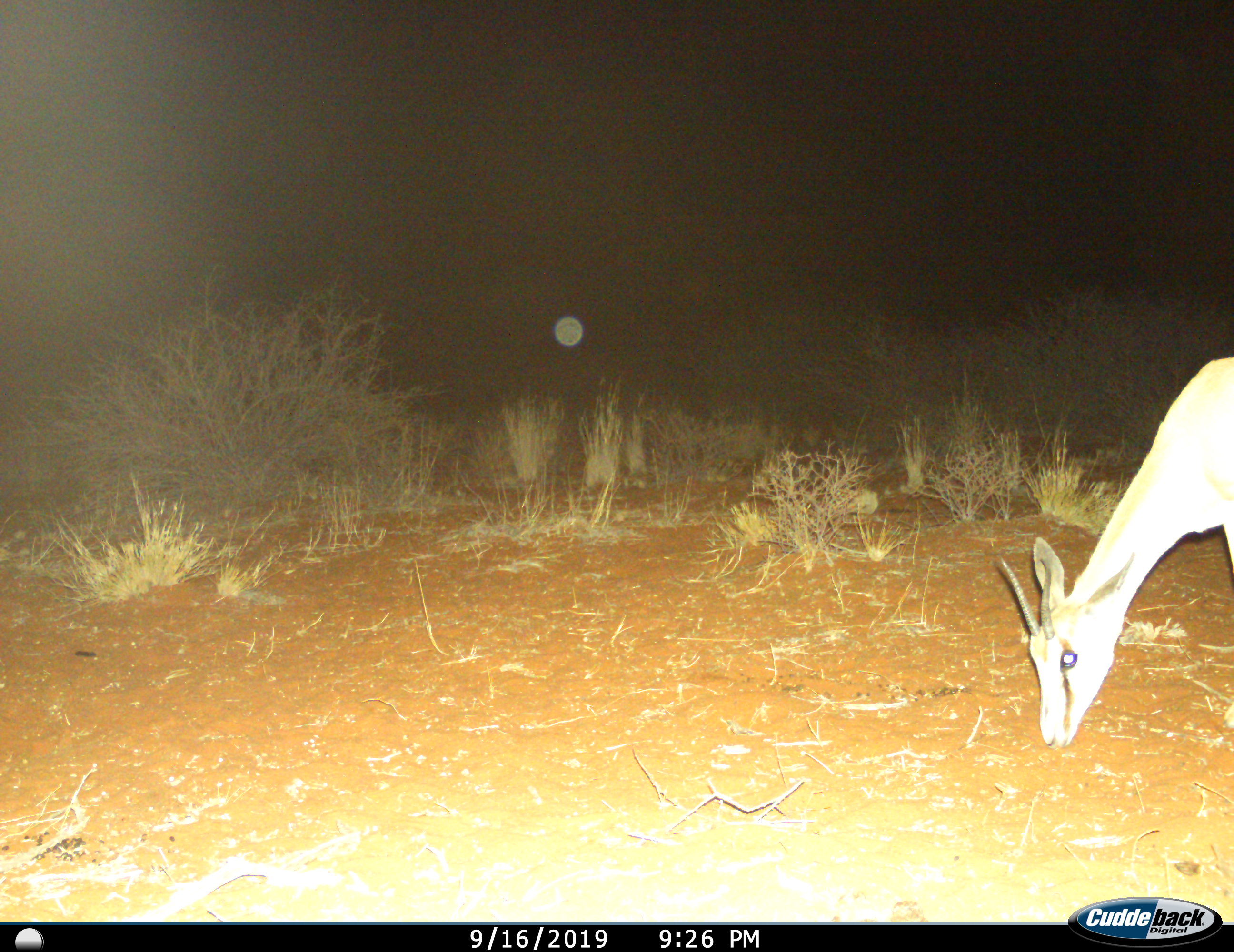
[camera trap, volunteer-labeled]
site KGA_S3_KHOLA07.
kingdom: Animalia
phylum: Chordata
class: Mammalia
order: Artiodactyla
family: Bovidae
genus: Antidorcas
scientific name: Antidorcas marsupialis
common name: springbok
Springbok (Antidorcas marsupialis), count 1. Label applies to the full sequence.